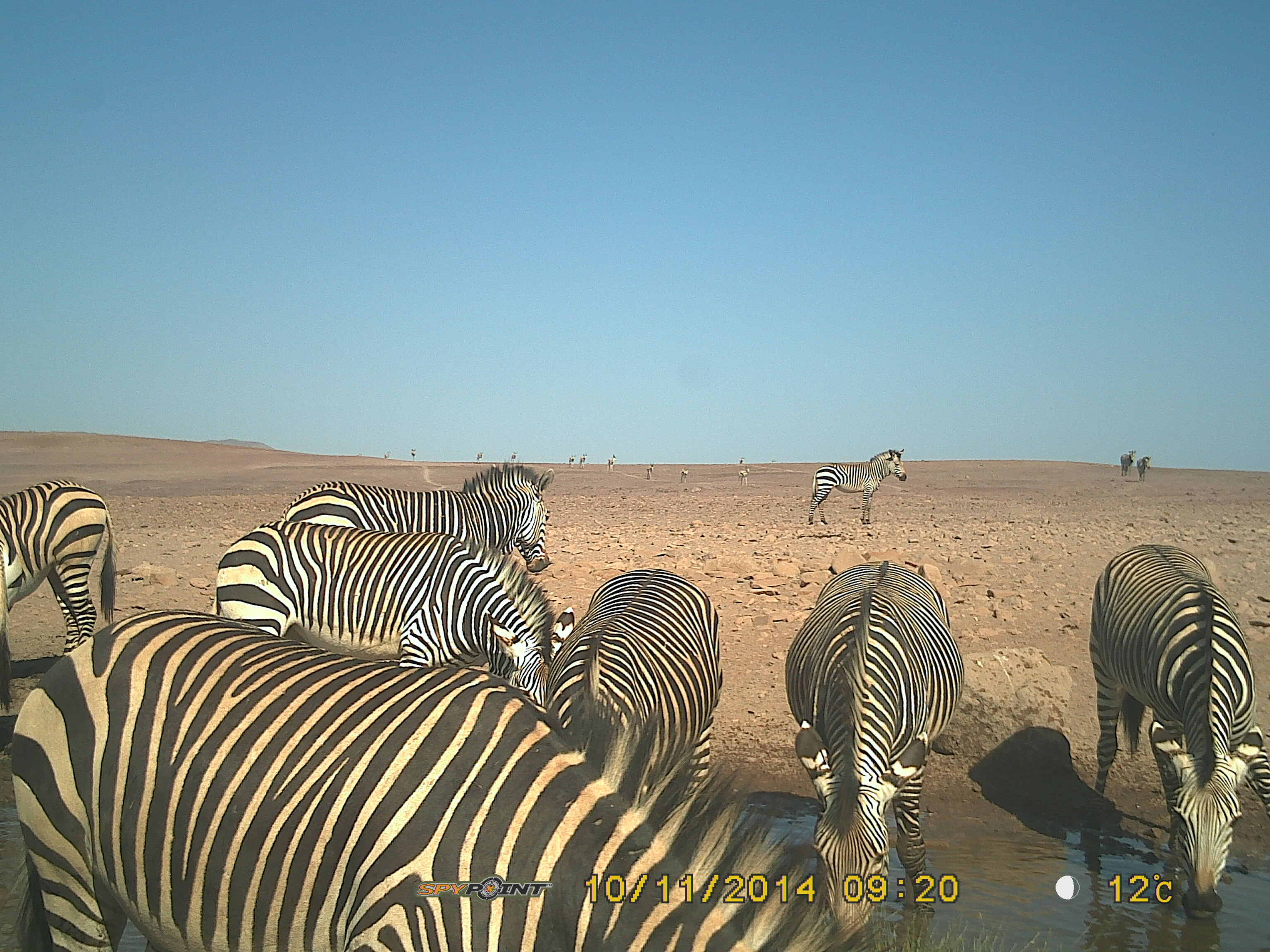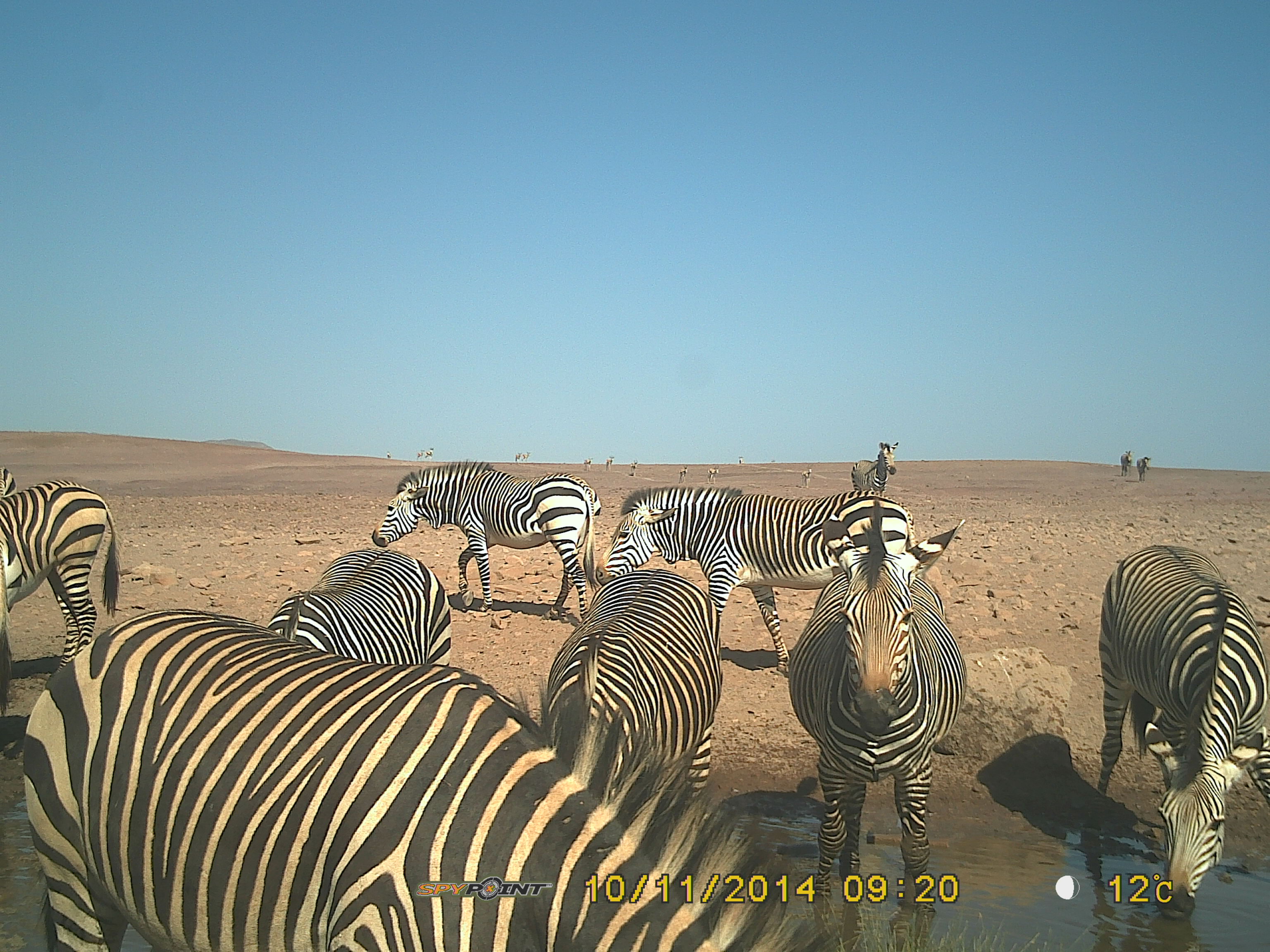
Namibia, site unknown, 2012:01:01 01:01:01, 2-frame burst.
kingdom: Animalia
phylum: Chordata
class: Mammalia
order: Perissodactyla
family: Equidae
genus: Equus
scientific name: Equus zebra hartmannae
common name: hartmann's mountain zebra